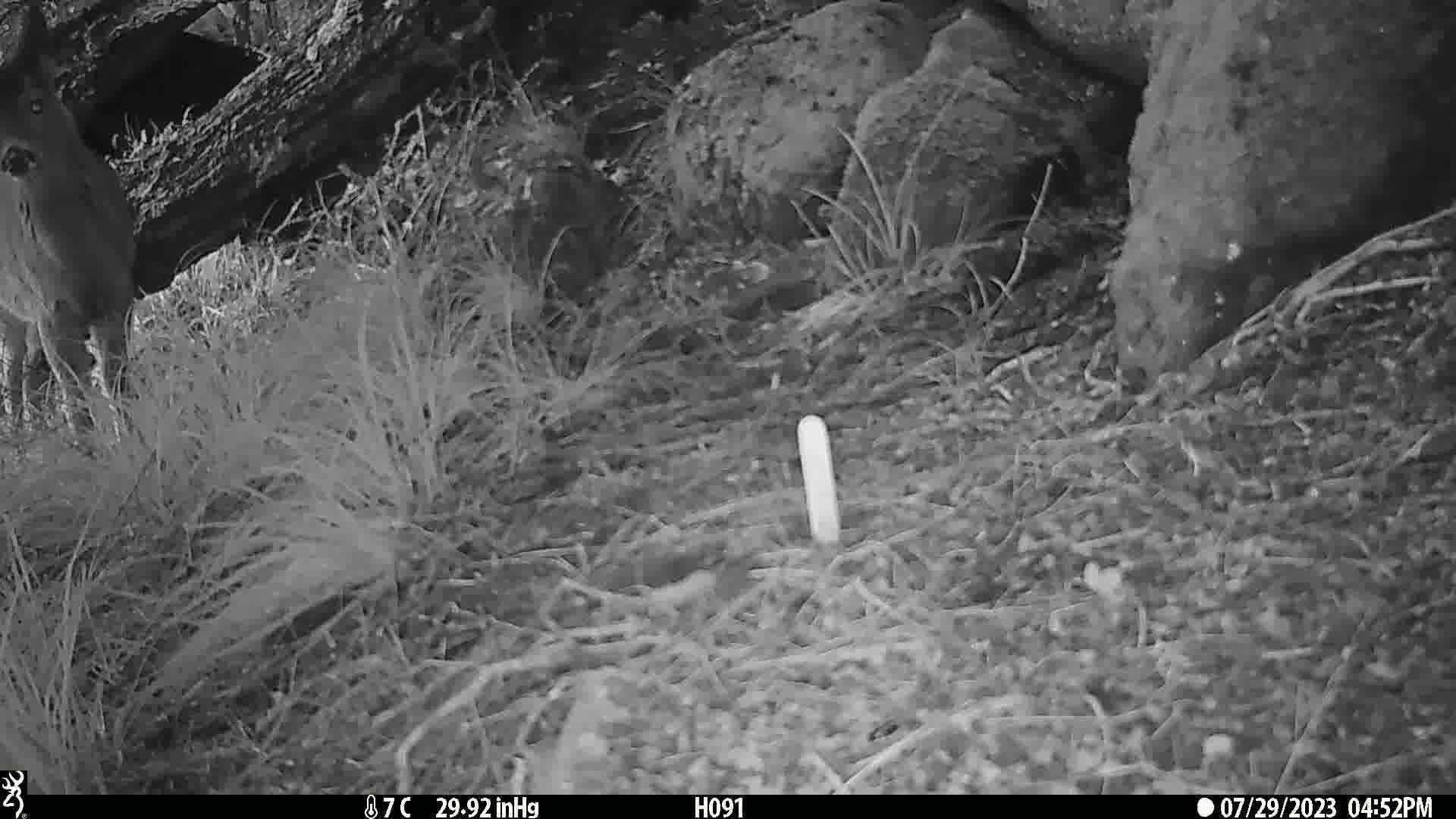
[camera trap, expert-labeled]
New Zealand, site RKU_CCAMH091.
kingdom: Animalia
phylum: Chordata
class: Mammalia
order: Artiodactyla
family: Cervidae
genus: Odocoileus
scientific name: Odocoileus virginianus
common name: white-tailed deer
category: white tailed deer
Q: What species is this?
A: White tailed deer (white-tailed deer) (Odocoileus virginianus).